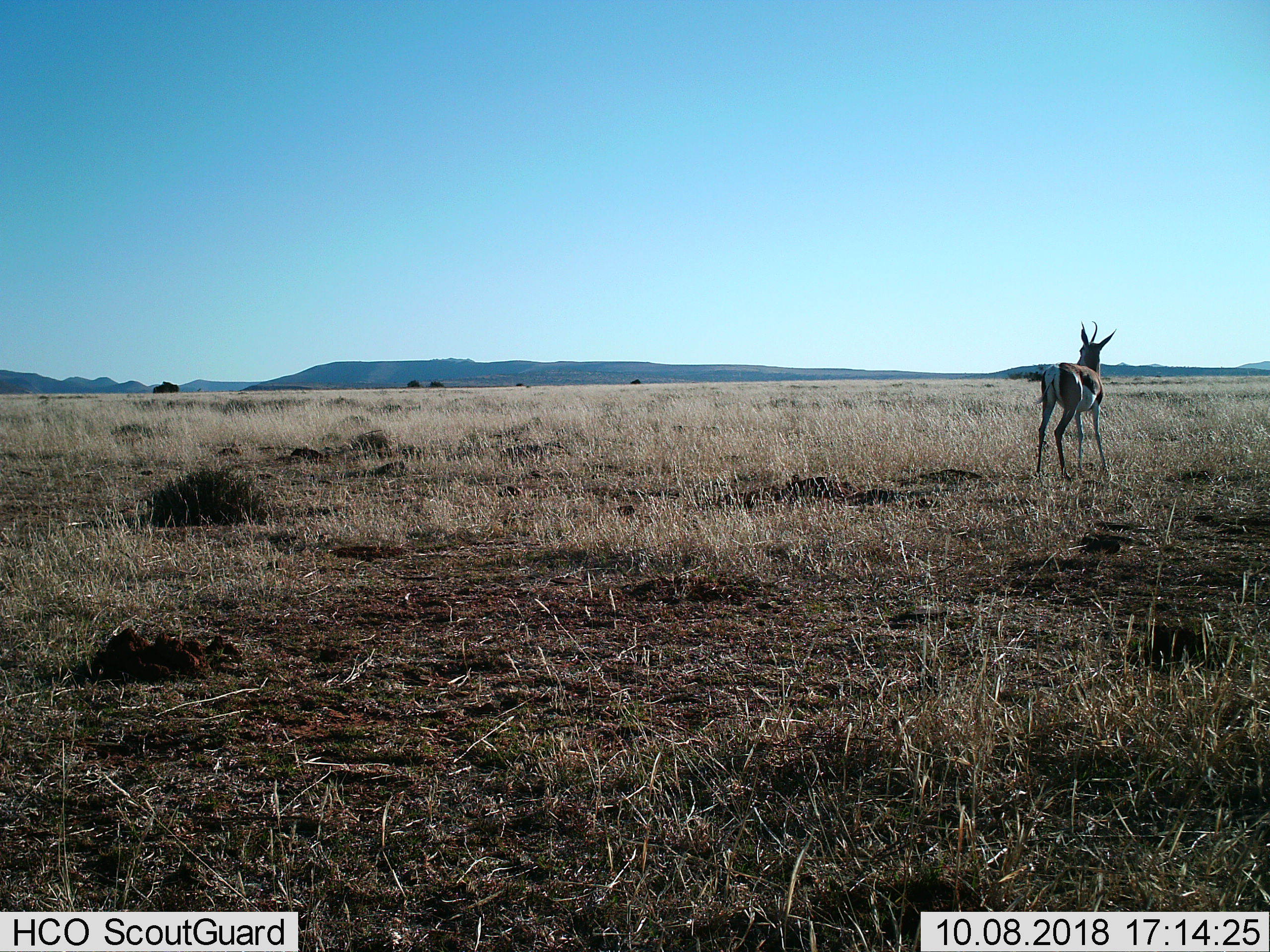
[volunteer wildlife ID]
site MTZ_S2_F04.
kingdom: Animalia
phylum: Chordata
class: Mammalia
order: Artiodactyla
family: Bovidae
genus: Antidorcas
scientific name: Antidorcas marsupialis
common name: springbok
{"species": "springbok (Antidorcas marsupialis)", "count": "1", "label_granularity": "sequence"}